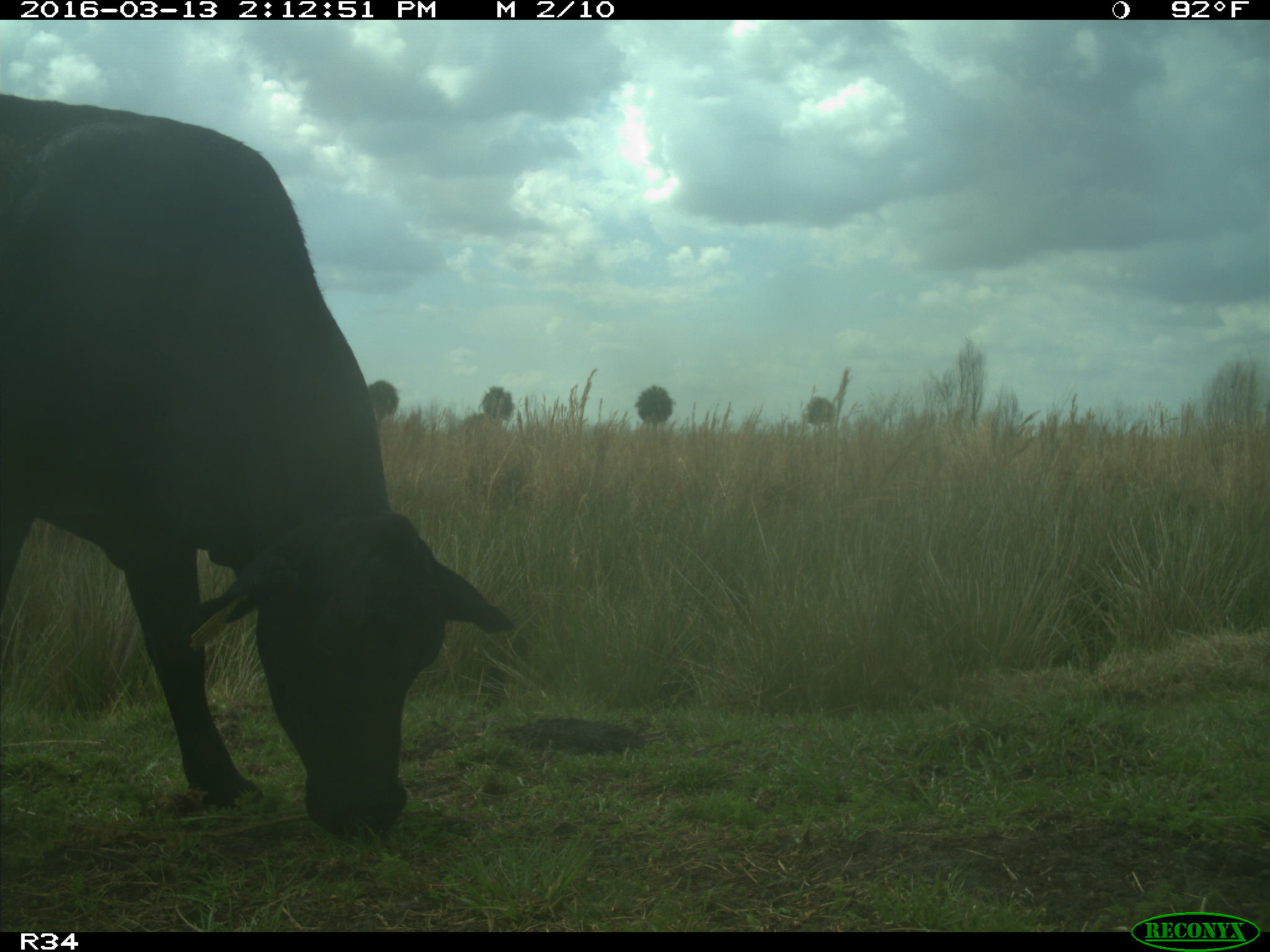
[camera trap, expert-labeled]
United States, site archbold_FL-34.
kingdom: Animalia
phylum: Chordata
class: Mammalia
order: Artiodactyla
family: Bovidae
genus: Bos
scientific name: Bos taurus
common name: domestic cow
Bos taurus (domestic cow).